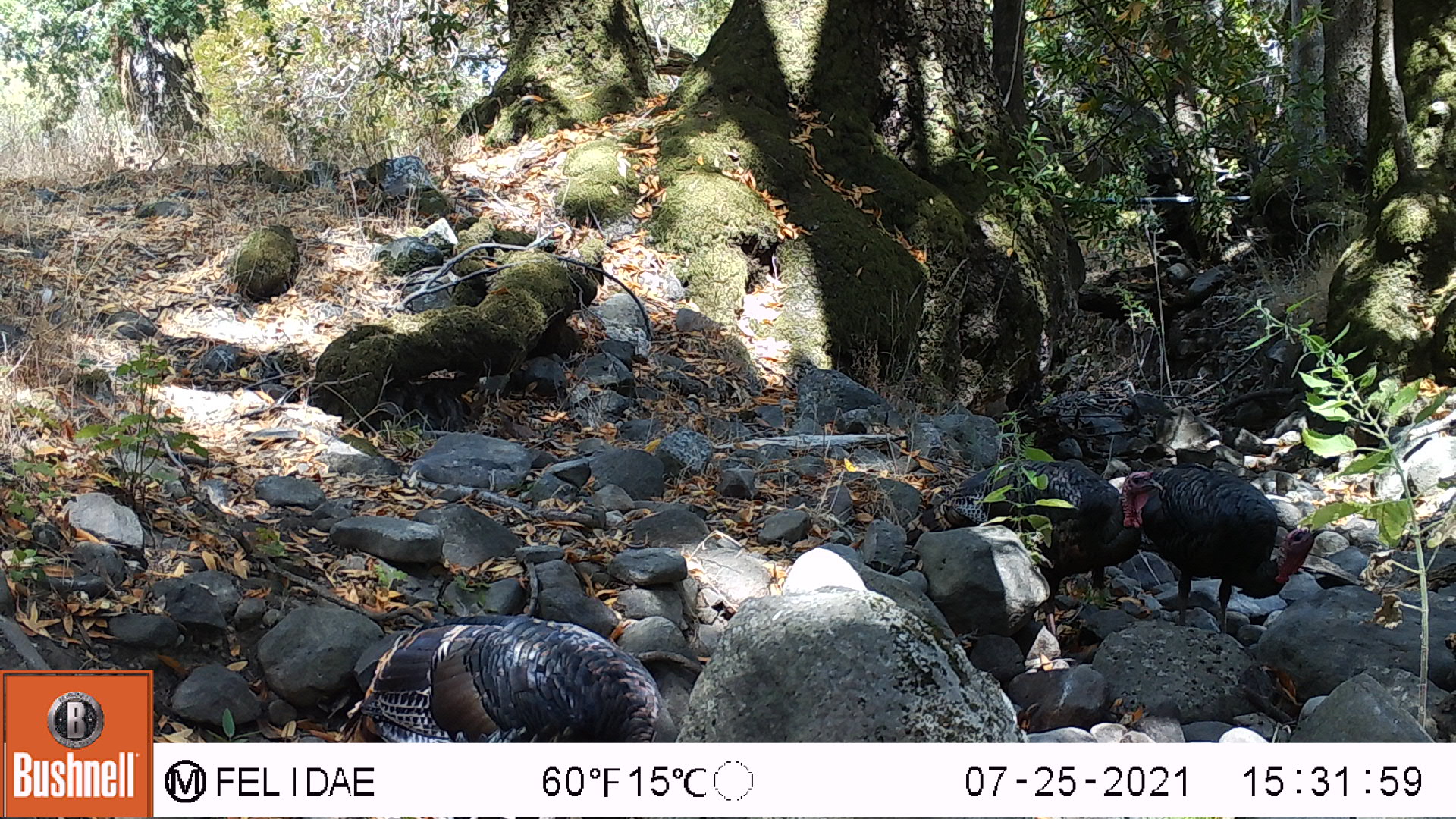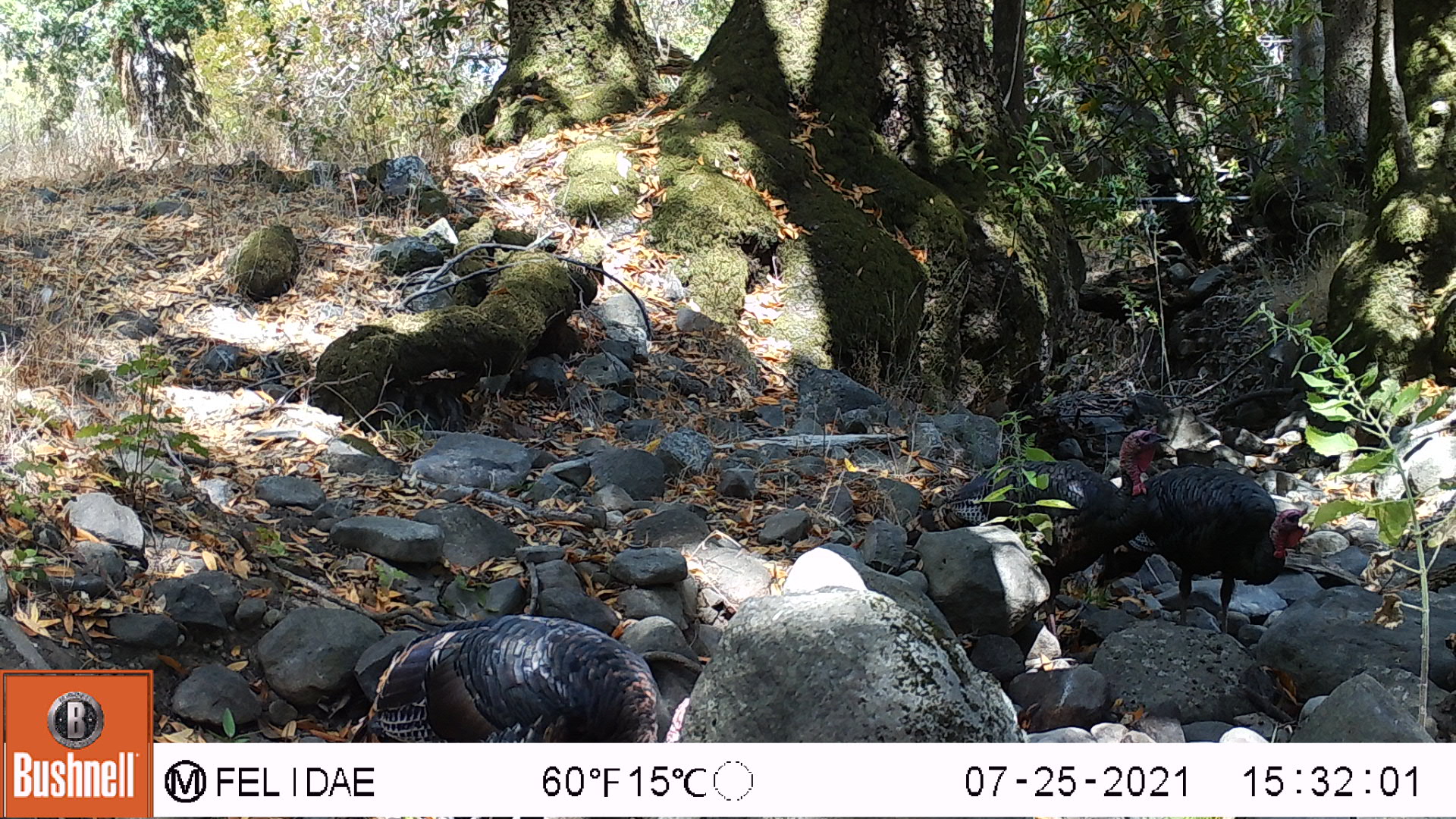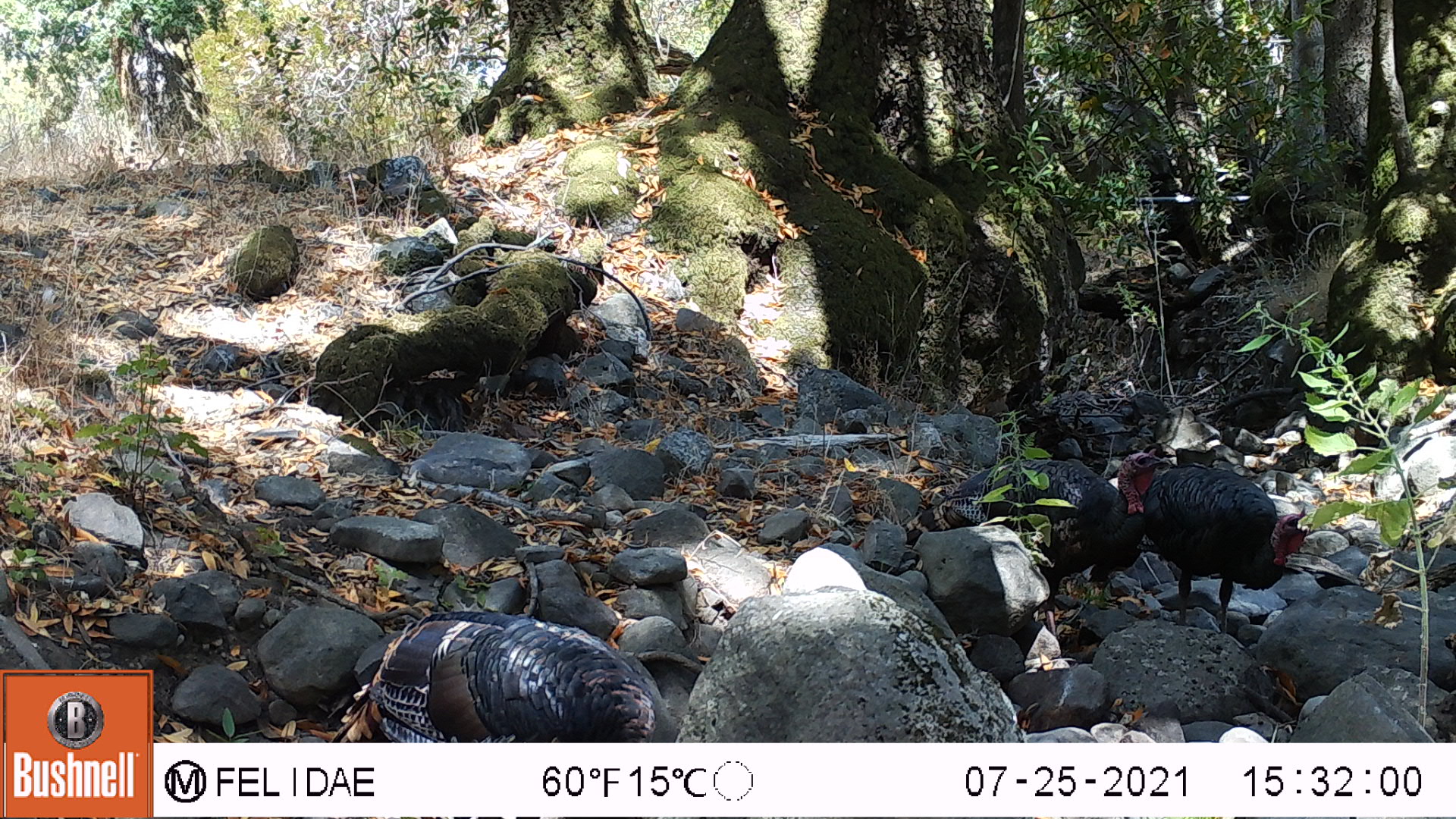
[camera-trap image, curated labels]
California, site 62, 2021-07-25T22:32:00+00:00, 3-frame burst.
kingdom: Animalia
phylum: Chordata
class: Aves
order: Galliformes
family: Phasianidae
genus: Meleagris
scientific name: Meleagris gallopavo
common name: turkey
Turkey (Meleagris gallopavo).